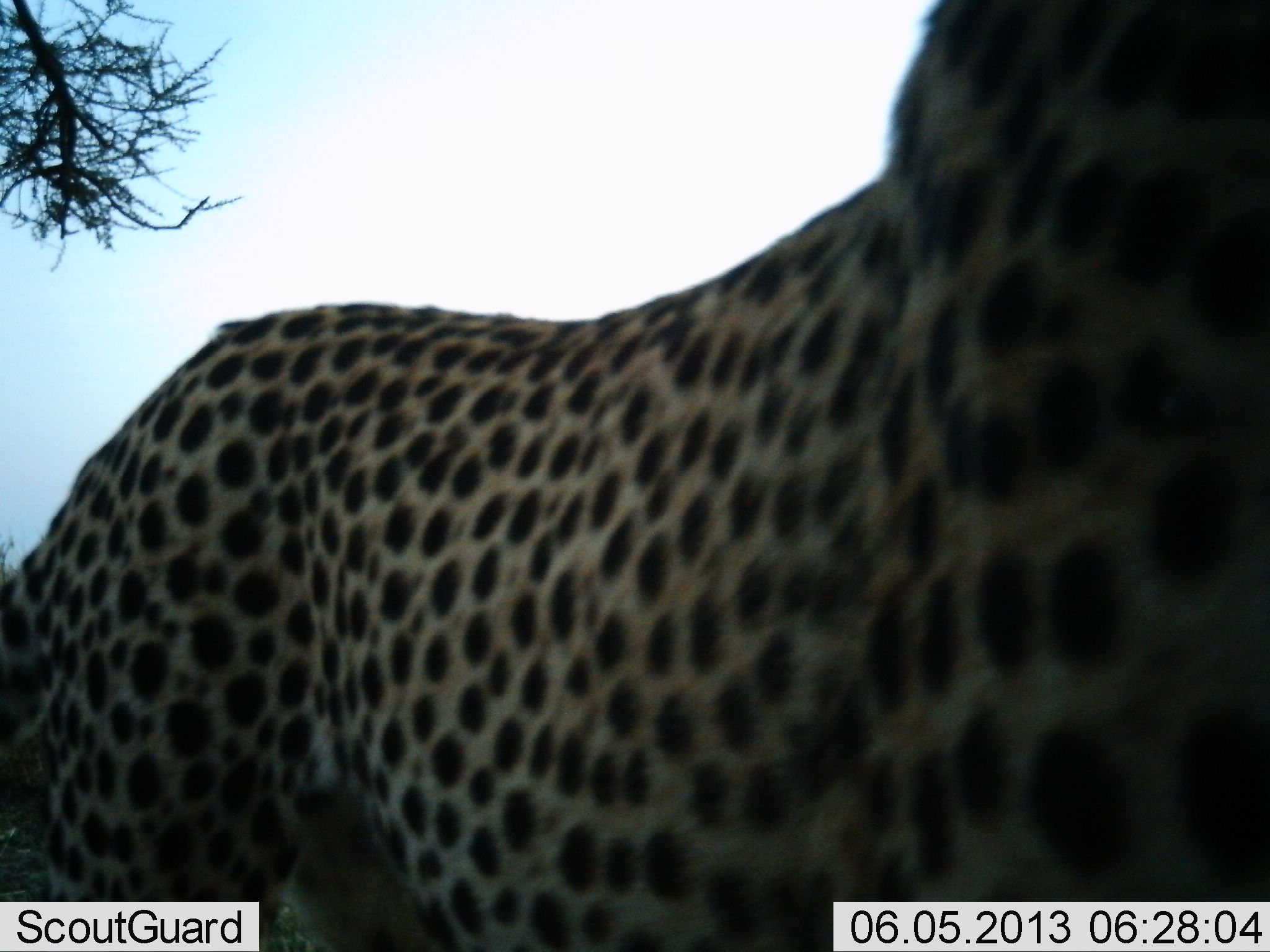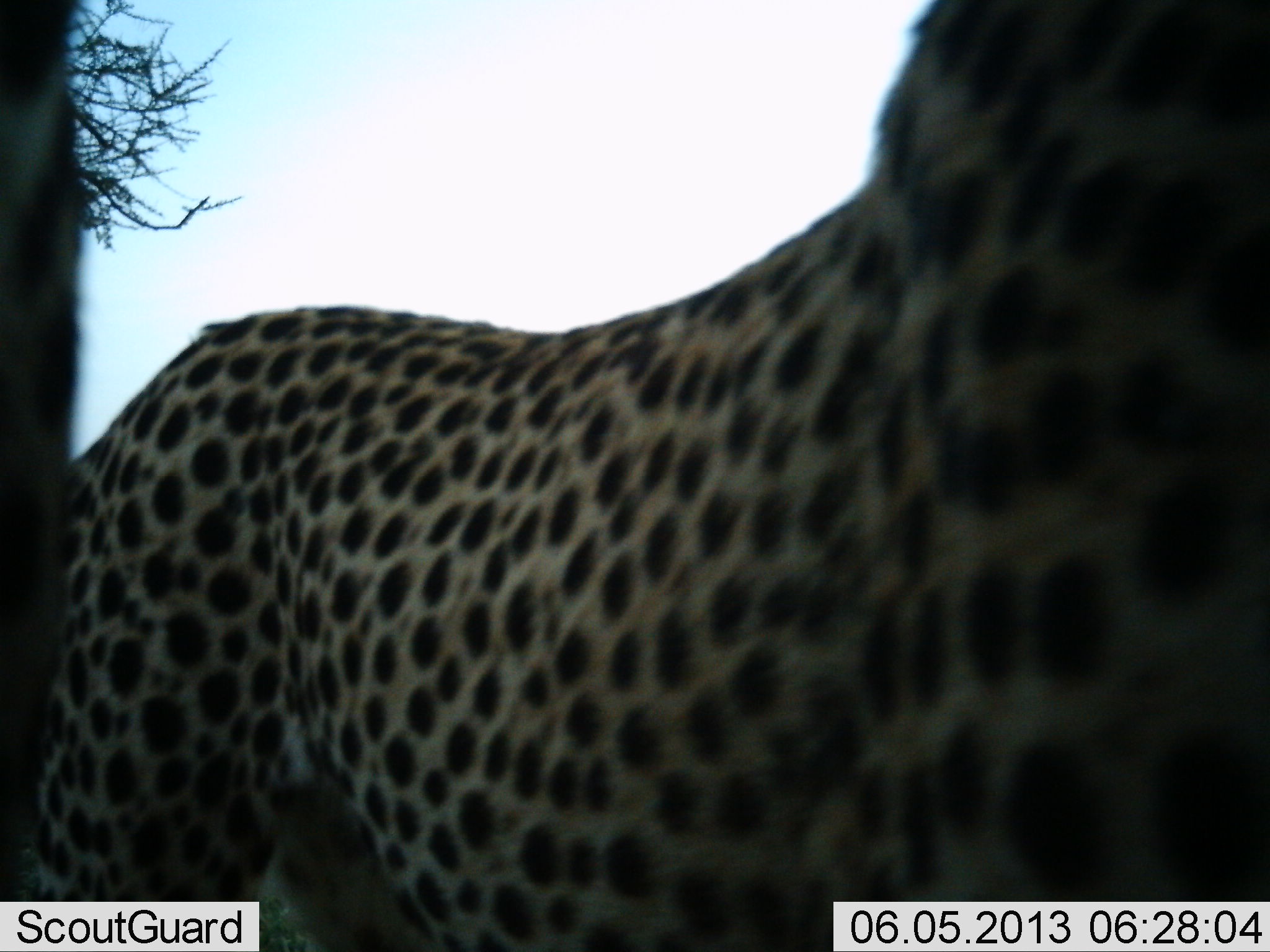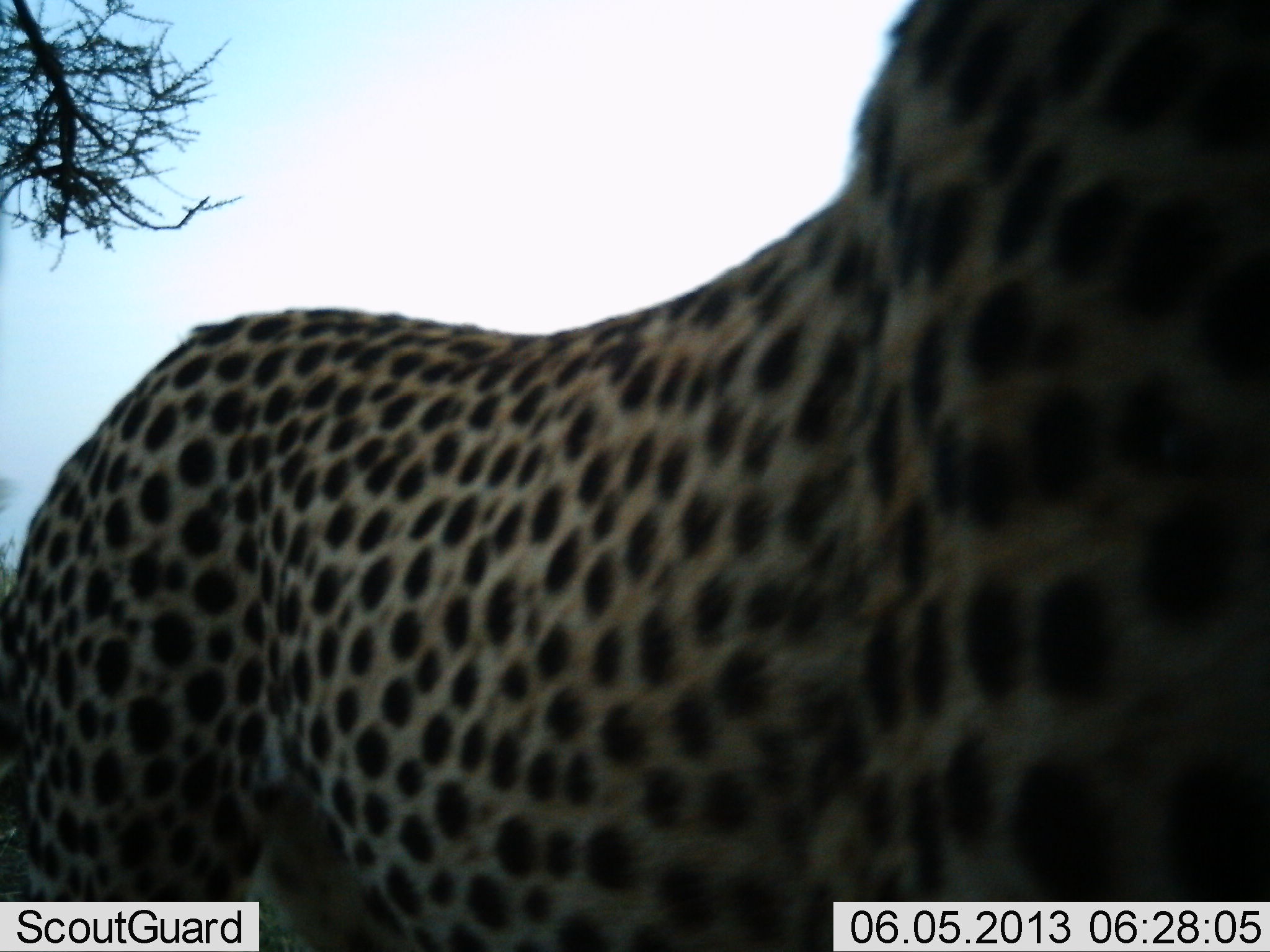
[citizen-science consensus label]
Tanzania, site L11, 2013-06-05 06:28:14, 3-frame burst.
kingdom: Animalia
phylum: Chordata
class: Mammalia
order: Carnivora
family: Felidae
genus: Acinonyx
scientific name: Acinonyx jubatus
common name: cheetah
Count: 1.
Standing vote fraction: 86%.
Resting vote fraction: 0%.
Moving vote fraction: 14%.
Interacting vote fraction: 7%.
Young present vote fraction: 0%.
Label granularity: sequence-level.